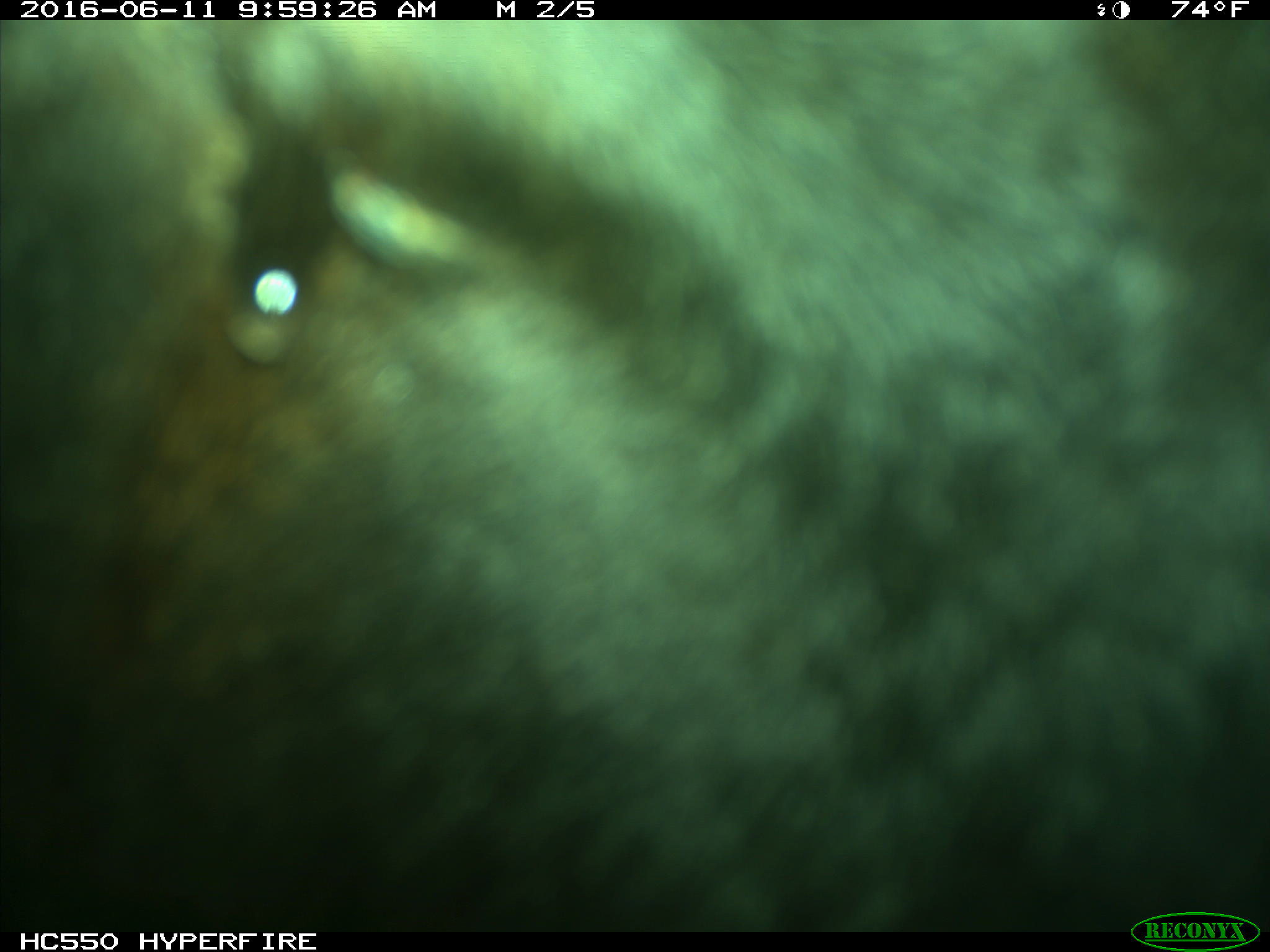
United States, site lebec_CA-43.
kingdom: Animalia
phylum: Chordata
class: Mammalia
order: Artiodactyla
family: Bovidae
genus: Bos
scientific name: Bos taurus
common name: domestic cow